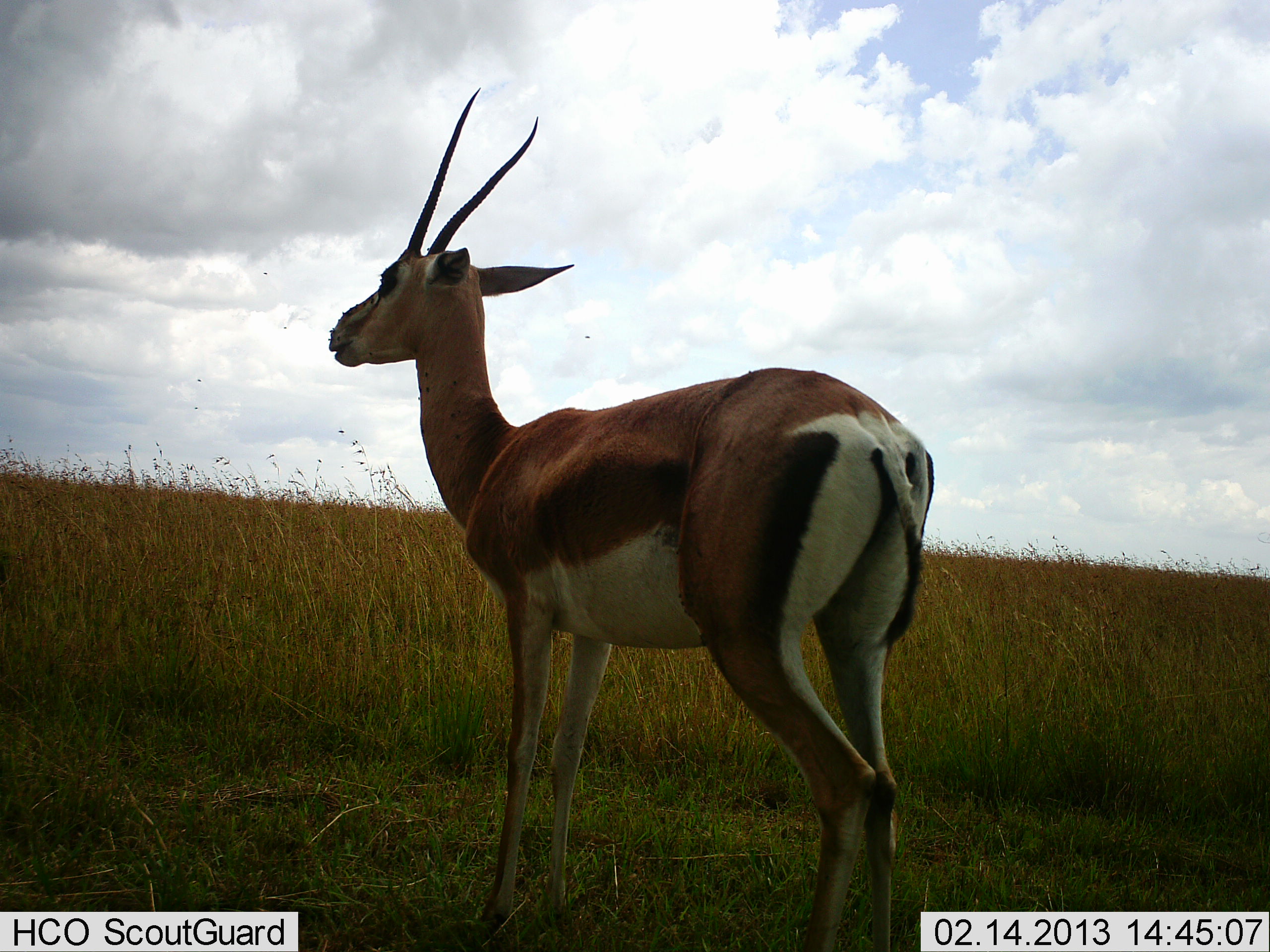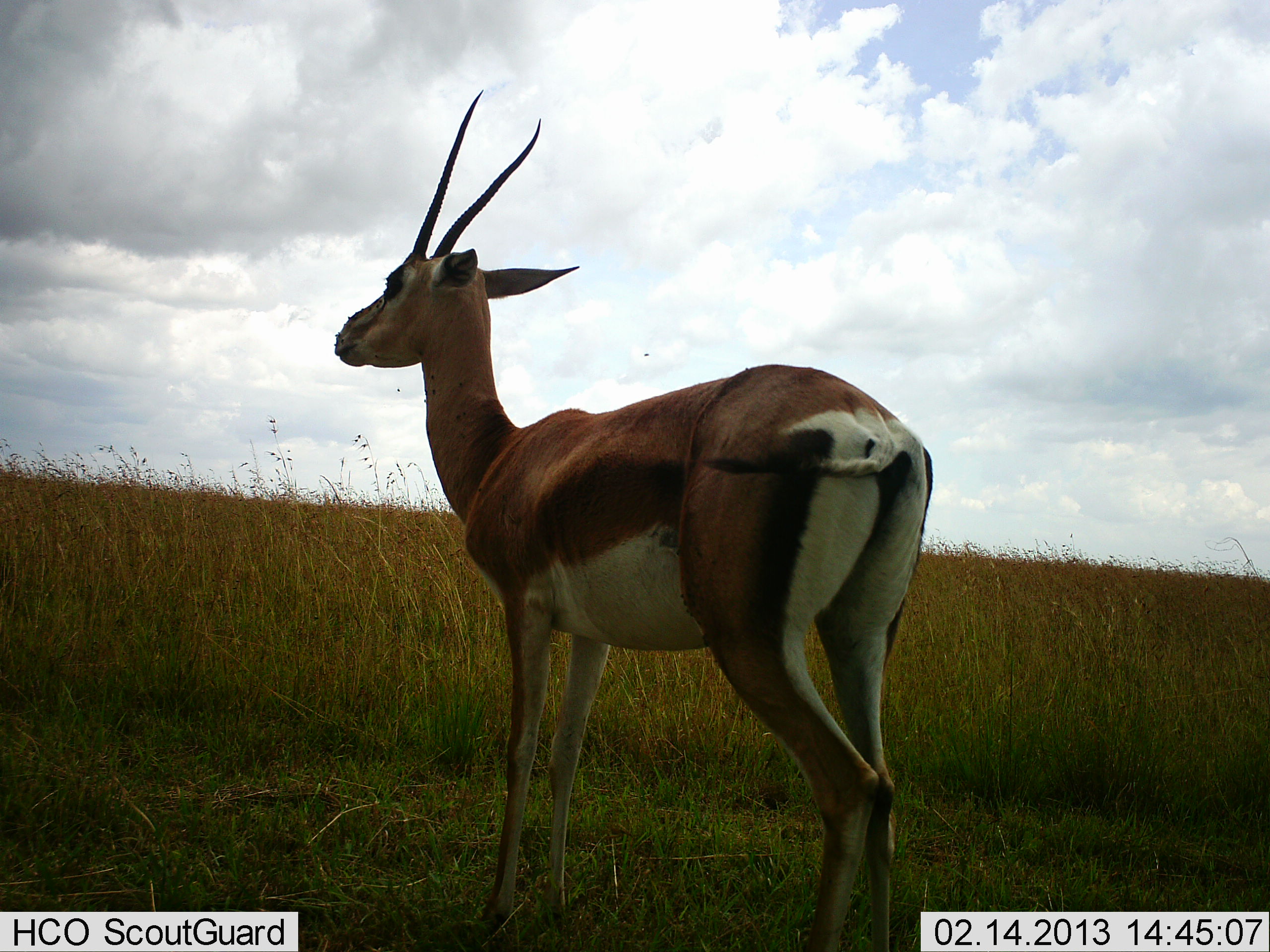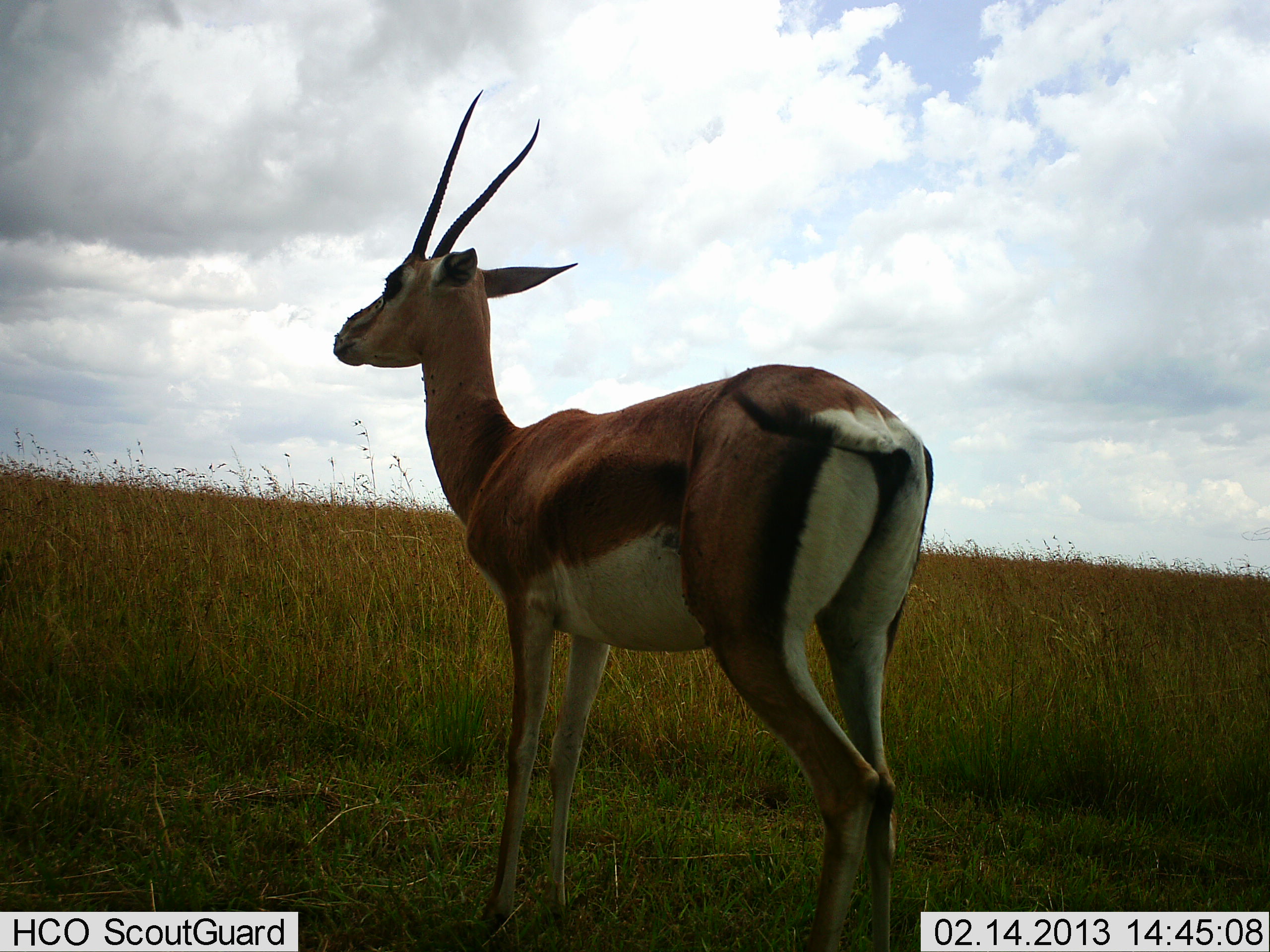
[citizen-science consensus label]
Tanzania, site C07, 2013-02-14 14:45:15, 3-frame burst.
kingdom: Animalia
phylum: Chordata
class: Mammalia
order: Artiodactyla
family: Bovidae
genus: Nanger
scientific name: Nanger granti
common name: grant's gazelle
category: gazellegrants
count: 1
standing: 93%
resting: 0%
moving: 3%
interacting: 0%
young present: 0%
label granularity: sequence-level